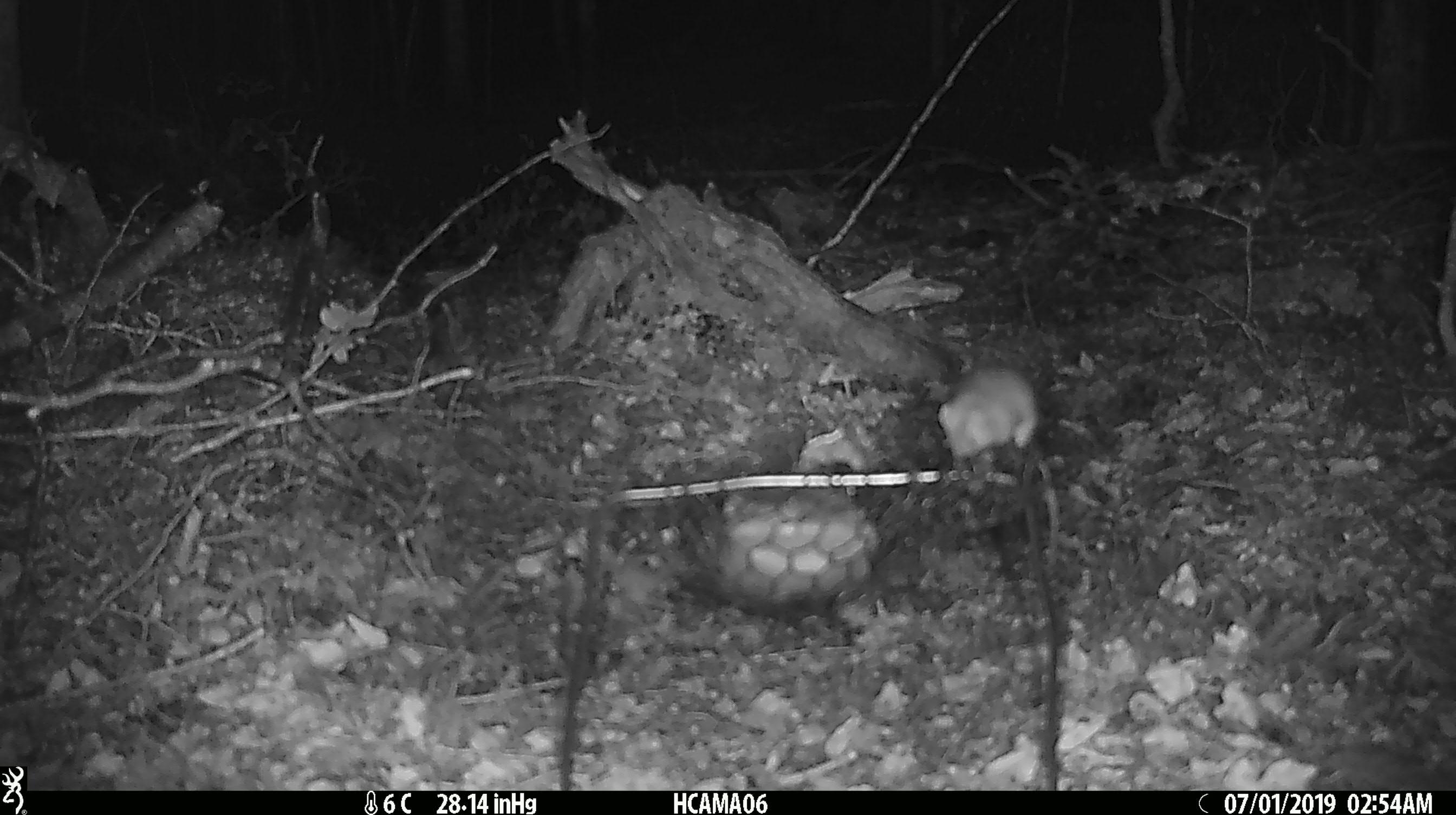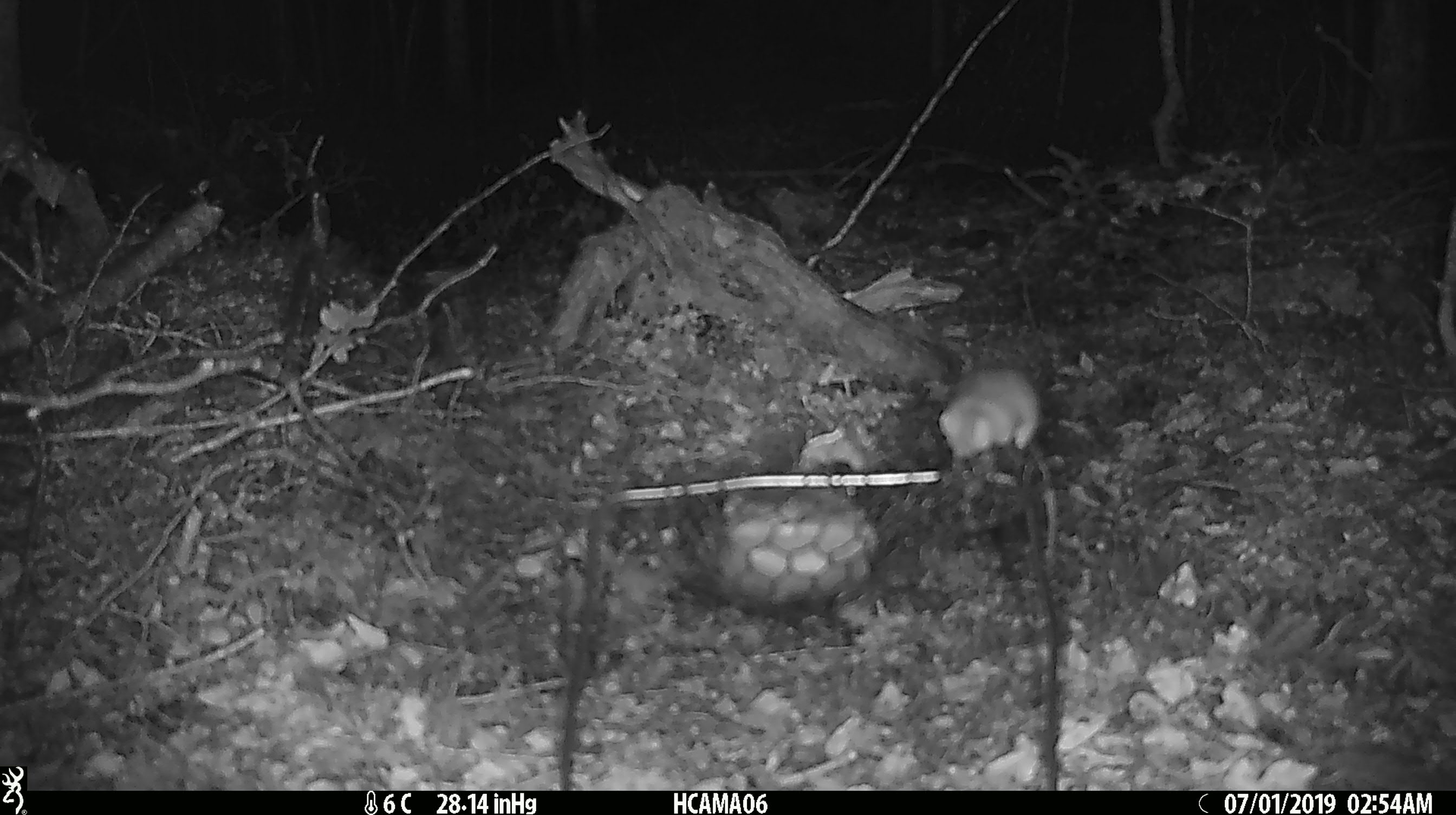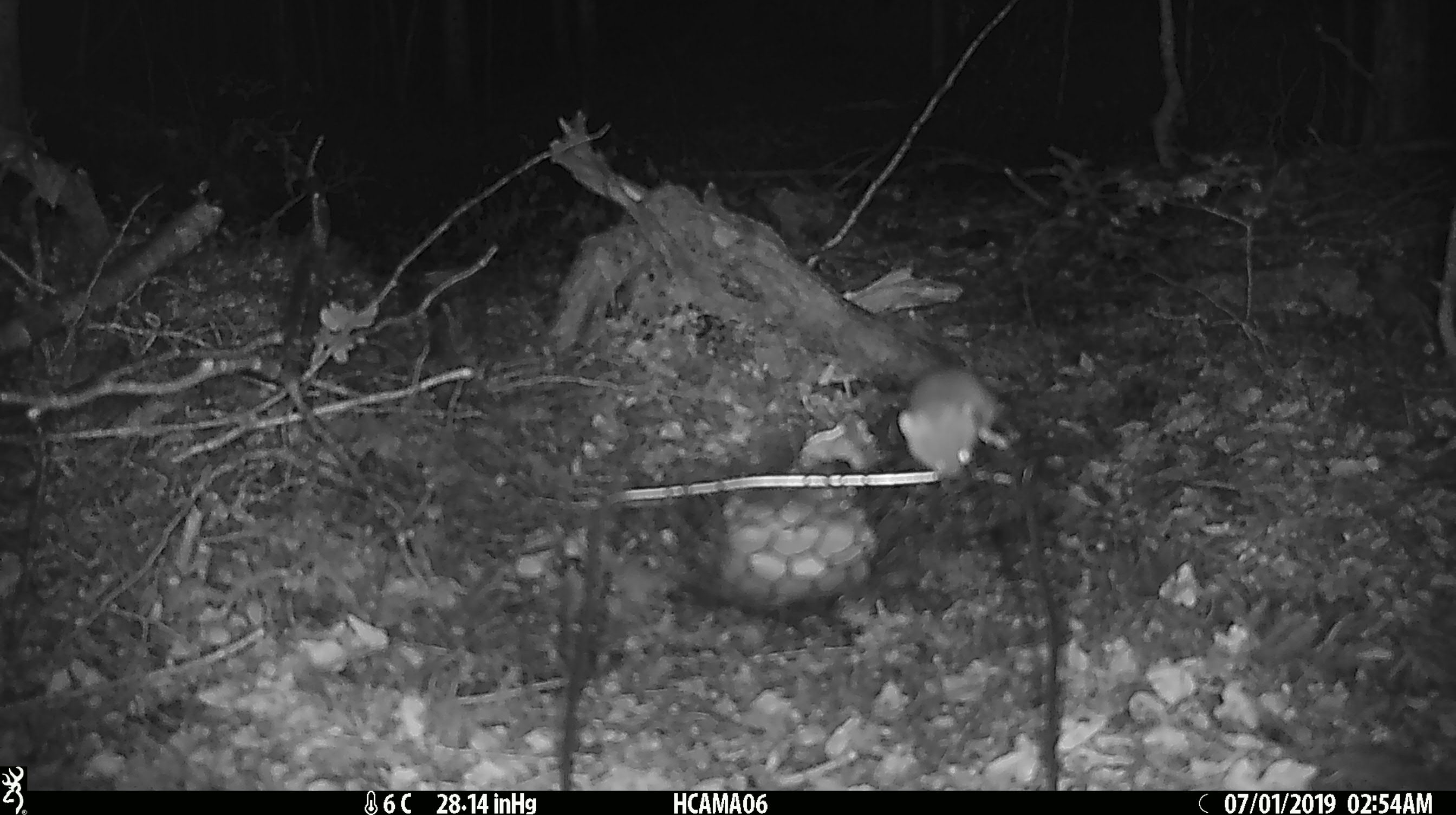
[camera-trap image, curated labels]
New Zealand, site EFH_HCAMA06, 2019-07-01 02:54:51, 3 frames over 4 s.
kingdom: Animalia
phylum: Chordata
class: Mammalia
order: Rodentia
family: Muridae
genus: Mus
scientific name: Mus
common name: mouse